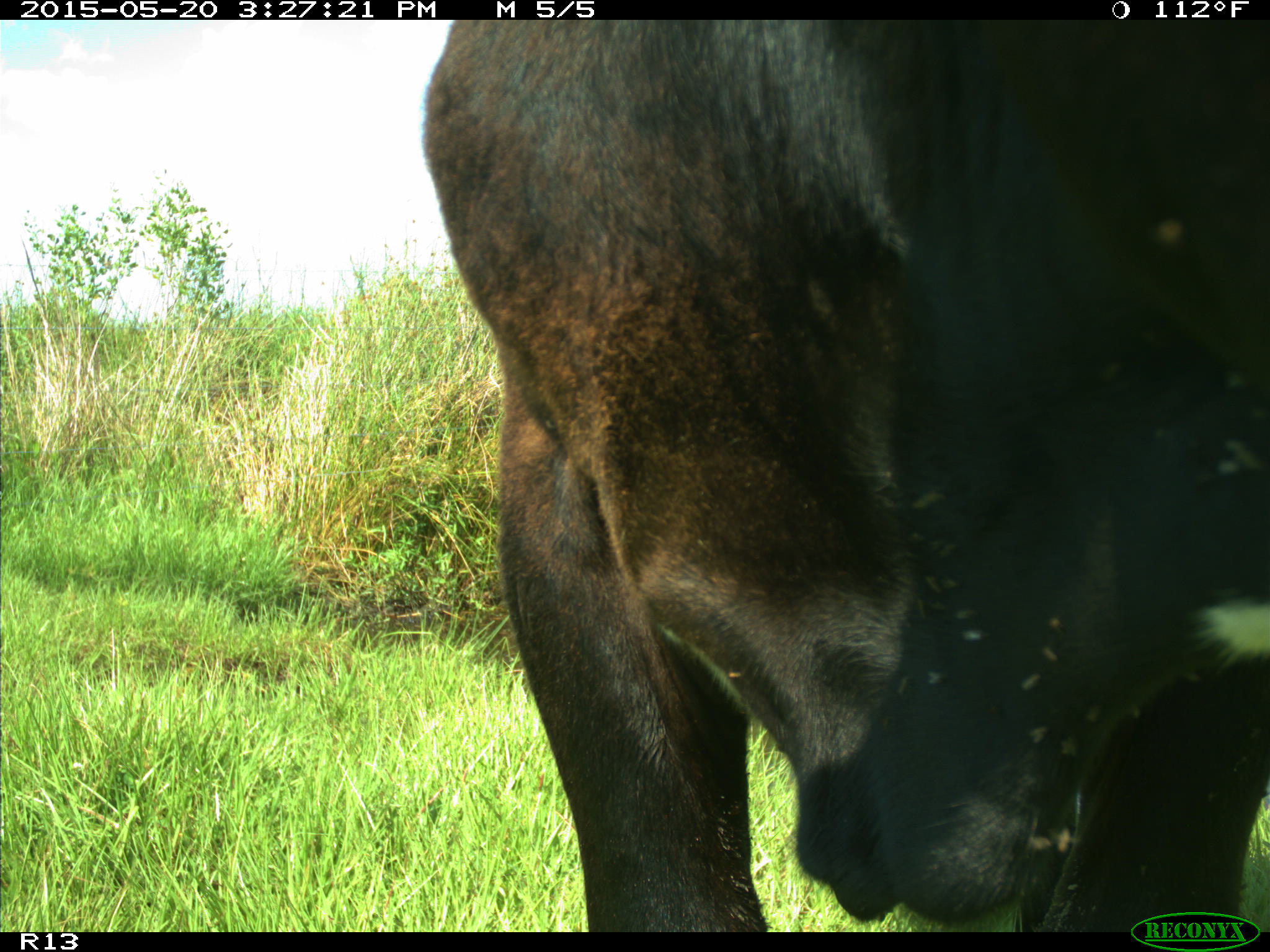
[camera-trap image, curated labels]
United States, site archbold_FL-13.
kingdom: Animalia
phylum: Chordata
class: Mammalia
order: Artiodactyla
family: Bovidae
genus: Bos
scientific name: Bos taurus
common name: domestic cow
Bos taurus (domestic cow).